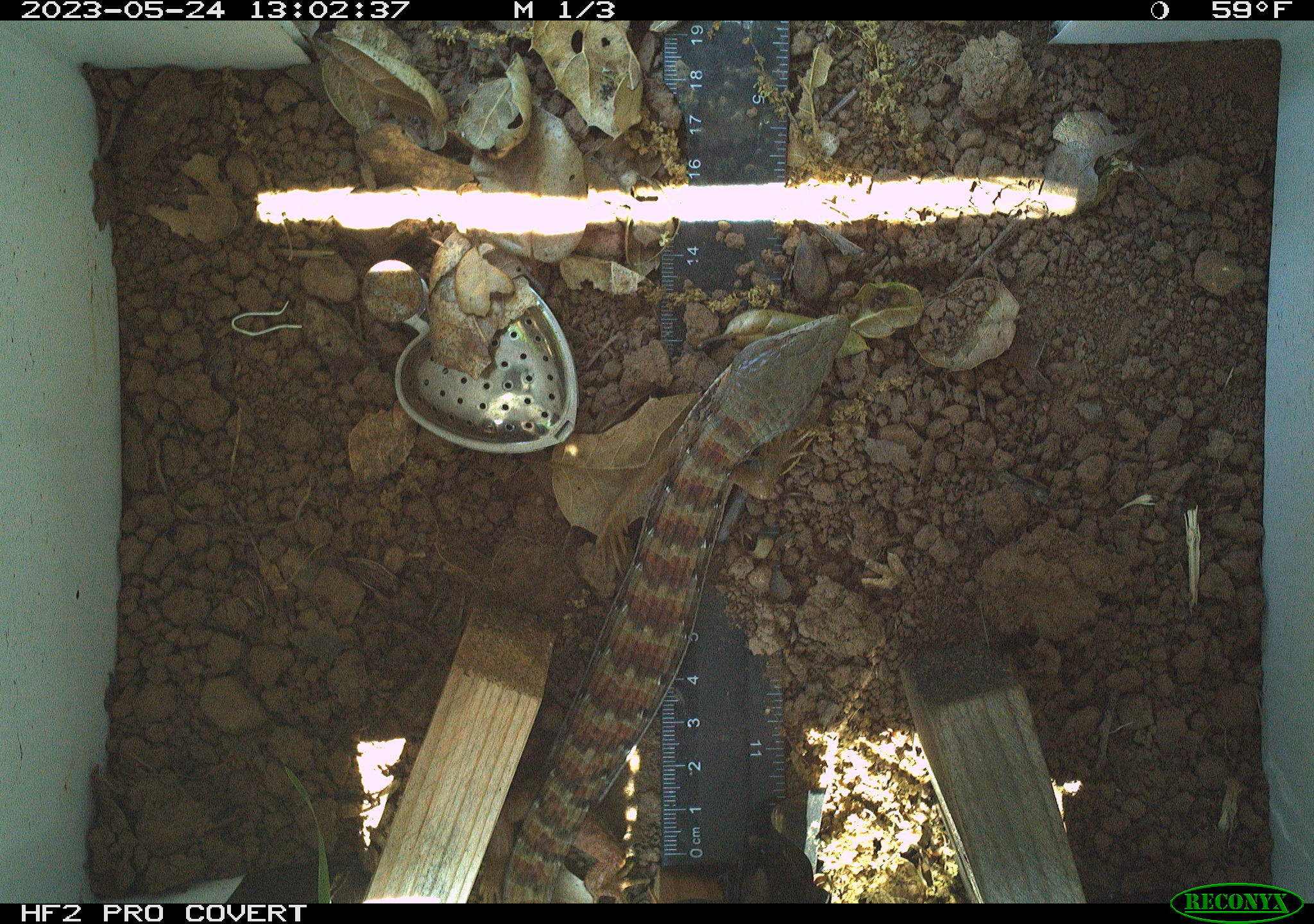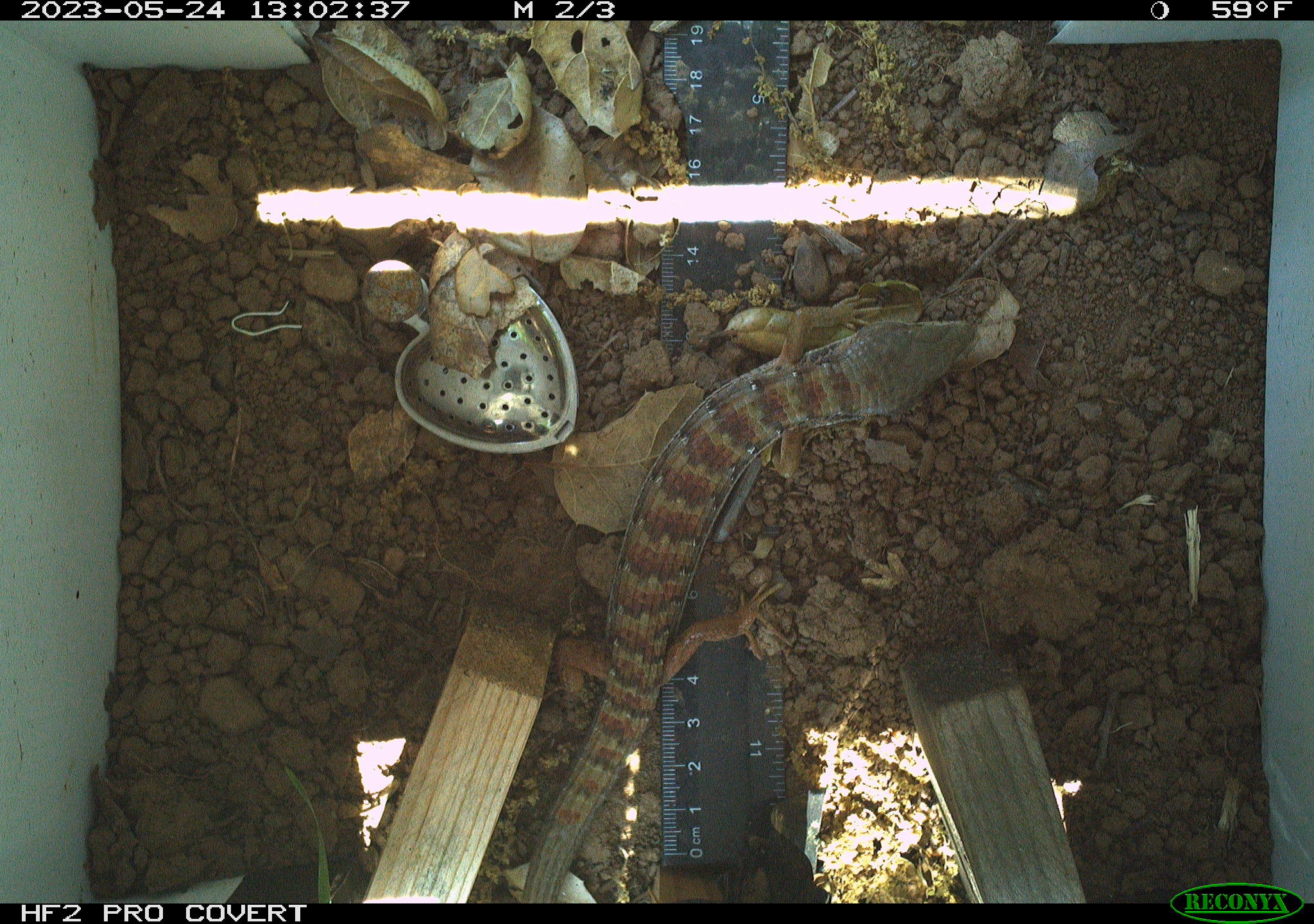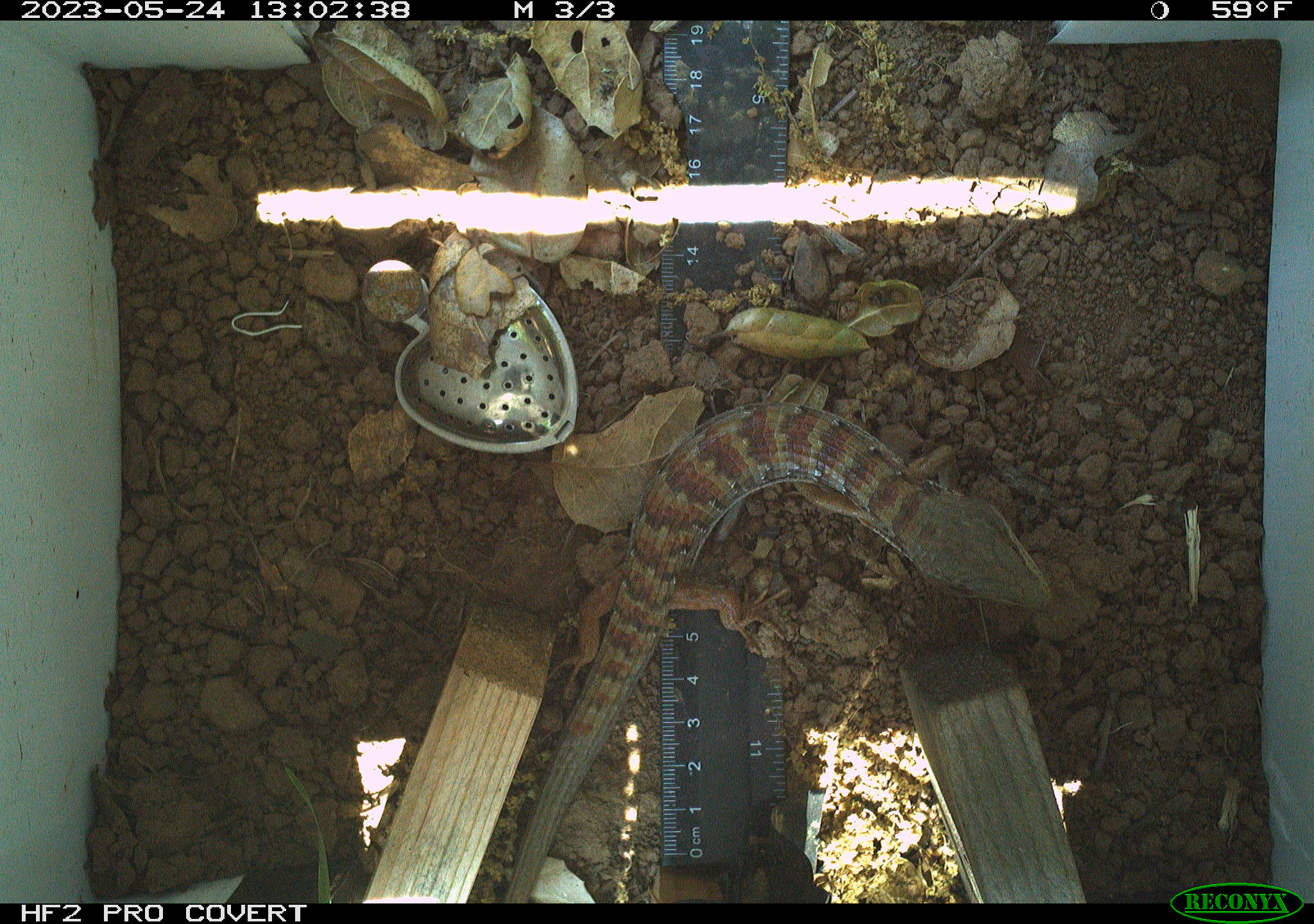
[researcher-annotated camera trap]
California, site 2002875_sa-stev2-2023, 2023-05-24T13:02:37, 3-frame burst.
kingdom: Animalia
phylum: Chordata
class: Reptilia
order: Squamata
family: Anguidae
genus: Elgaria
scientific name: Elgaria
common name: alligator lizards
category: elgaria species